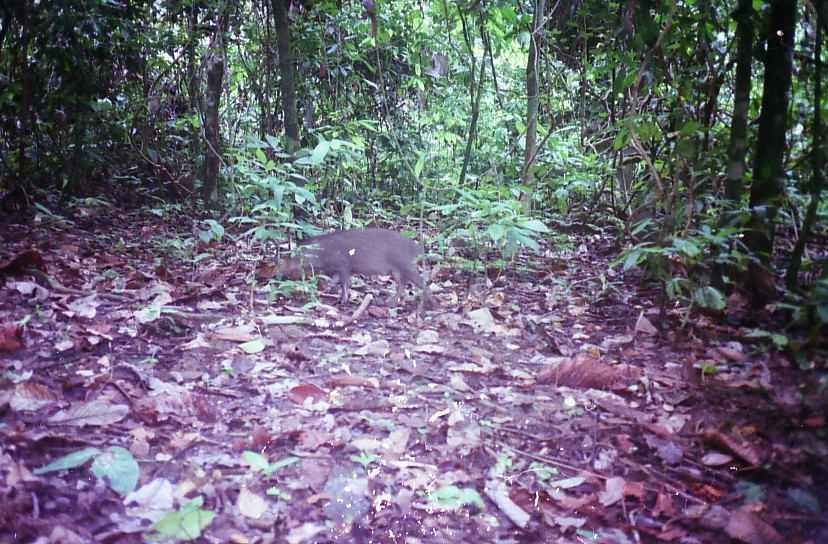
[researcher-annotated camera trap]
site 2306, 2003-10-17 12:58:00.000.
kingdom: Animalia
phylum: Chordata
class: Mammalia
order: Artiodactyla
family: Suidae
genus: Sus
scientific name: Sus scrofa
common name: wild boar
Sus scrofa (wild boar), count 1.